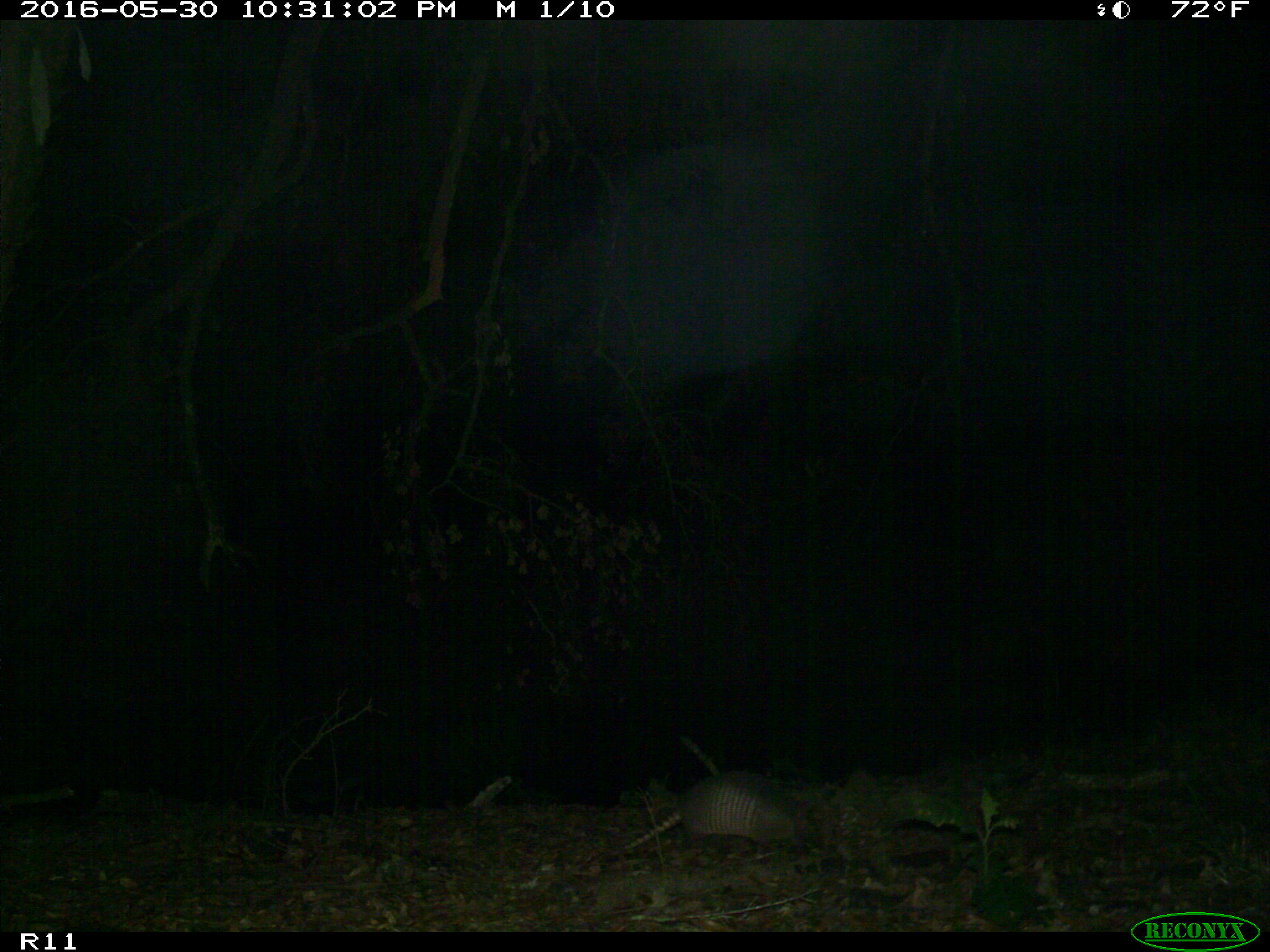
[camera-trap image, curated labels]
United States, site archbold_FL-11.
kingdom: Animalia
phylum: Chordata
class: Mammalia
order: Cingulata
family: Dasypodidae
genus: Dasypus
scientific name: Dasypus novemcinctus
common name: nine-banded armadillo